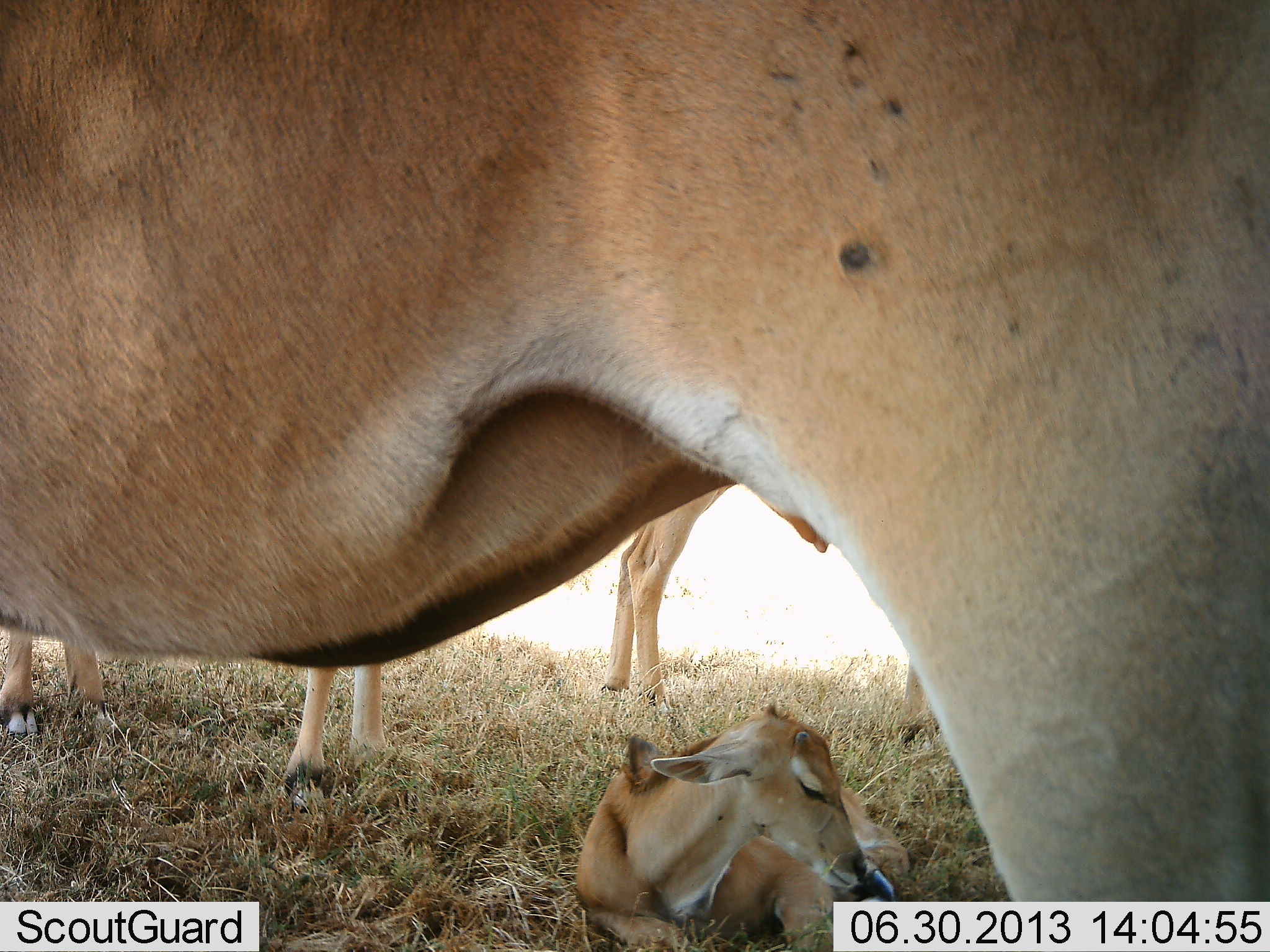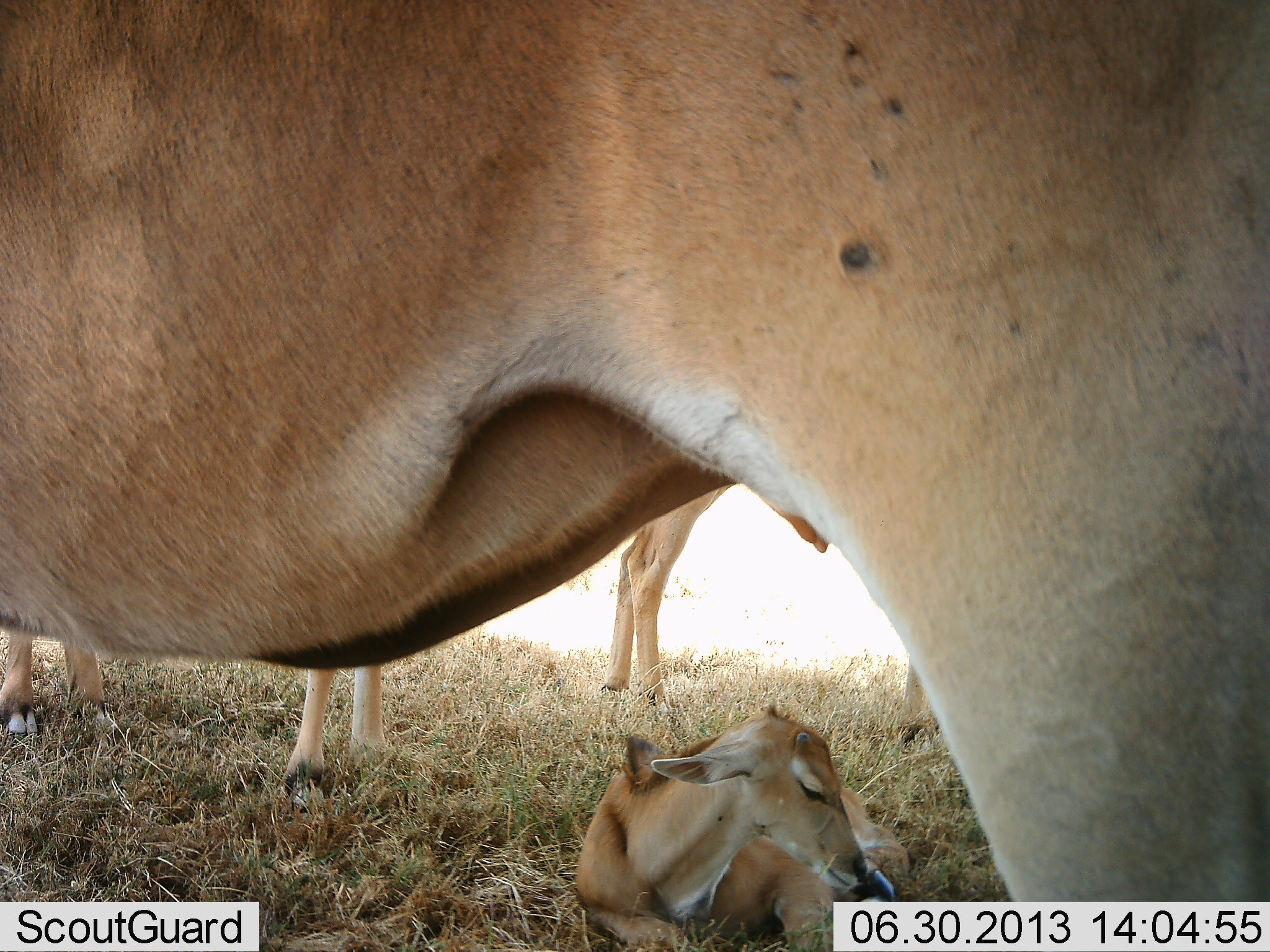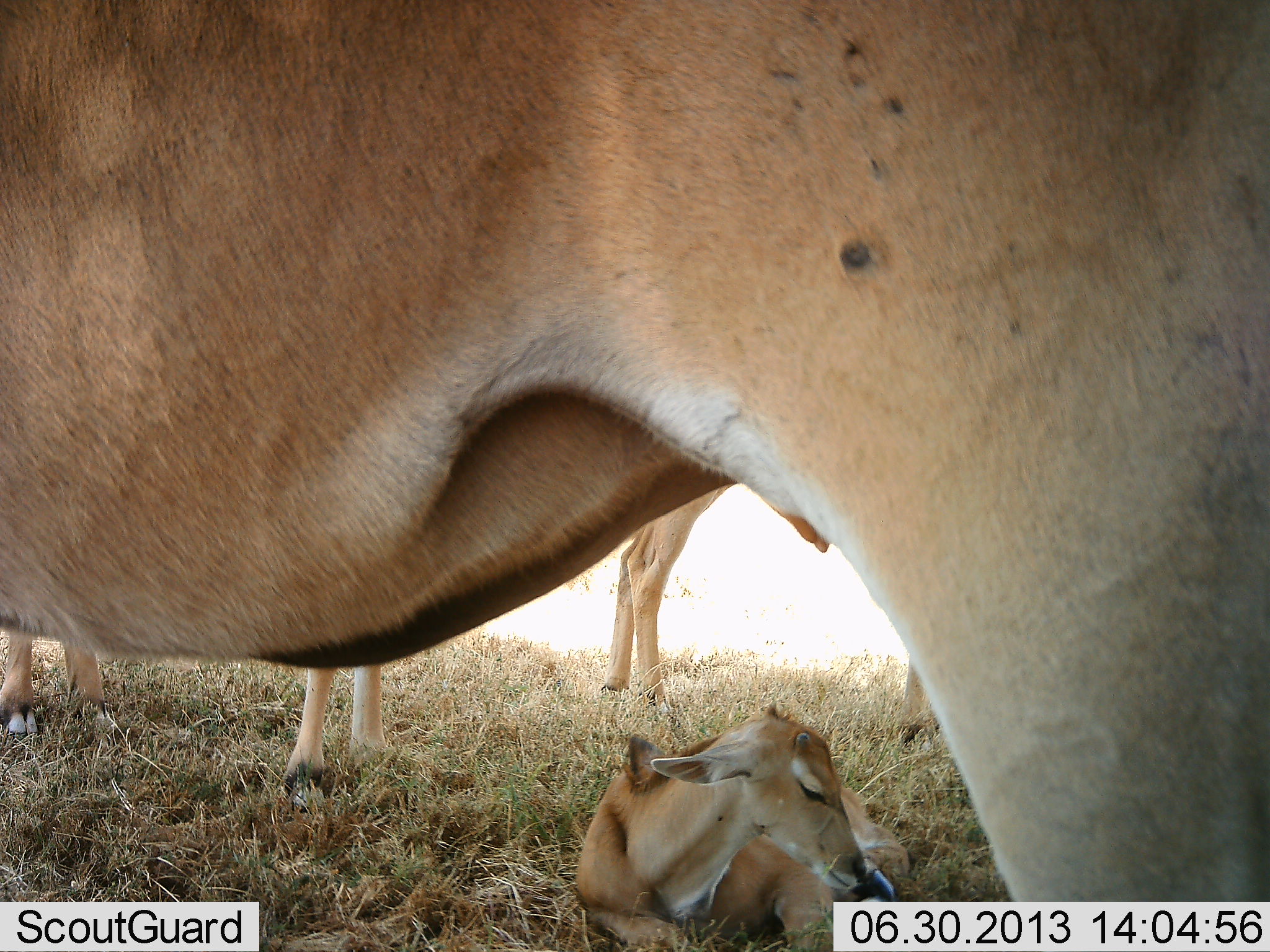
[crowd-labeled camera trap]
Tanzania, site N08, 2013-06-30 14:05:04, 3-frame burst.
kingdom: Animalia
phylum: Chordata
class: Mammalia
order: Artiodactyla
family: Bovidae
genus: Alcelaphus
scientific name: Alcelaphus buselaphus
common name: hartebeest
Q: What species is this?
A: Hartebeest (Alcelaphus buselaphus).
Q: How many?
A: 4.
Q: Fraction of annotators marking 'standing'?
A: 88%.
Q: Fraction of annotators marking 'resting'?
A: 100%.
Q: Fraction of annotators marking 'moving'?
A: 0%.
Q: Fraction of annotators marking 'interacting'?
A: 0%.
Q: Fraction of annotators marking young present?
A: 75%.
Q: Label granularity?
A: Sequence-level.